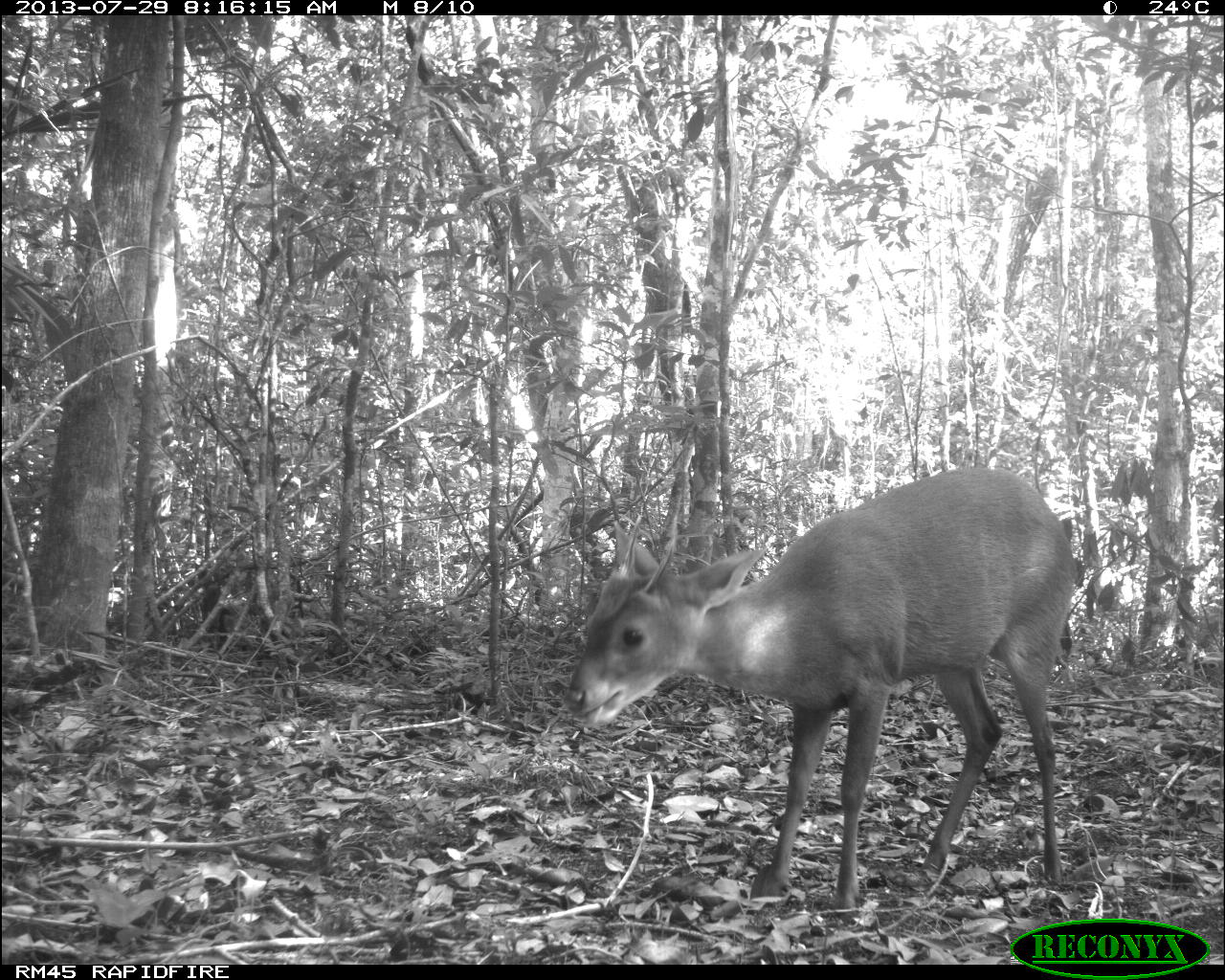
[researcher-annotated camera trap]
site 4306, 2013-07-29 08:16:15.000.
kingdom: Animalia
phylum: Chordata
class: Mammalia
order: Artiodactyla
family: Cervidae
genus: Mazama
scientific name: Mazama temama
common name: central american red brocket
Mazama temama (central american red brocket), count 1, sex male.